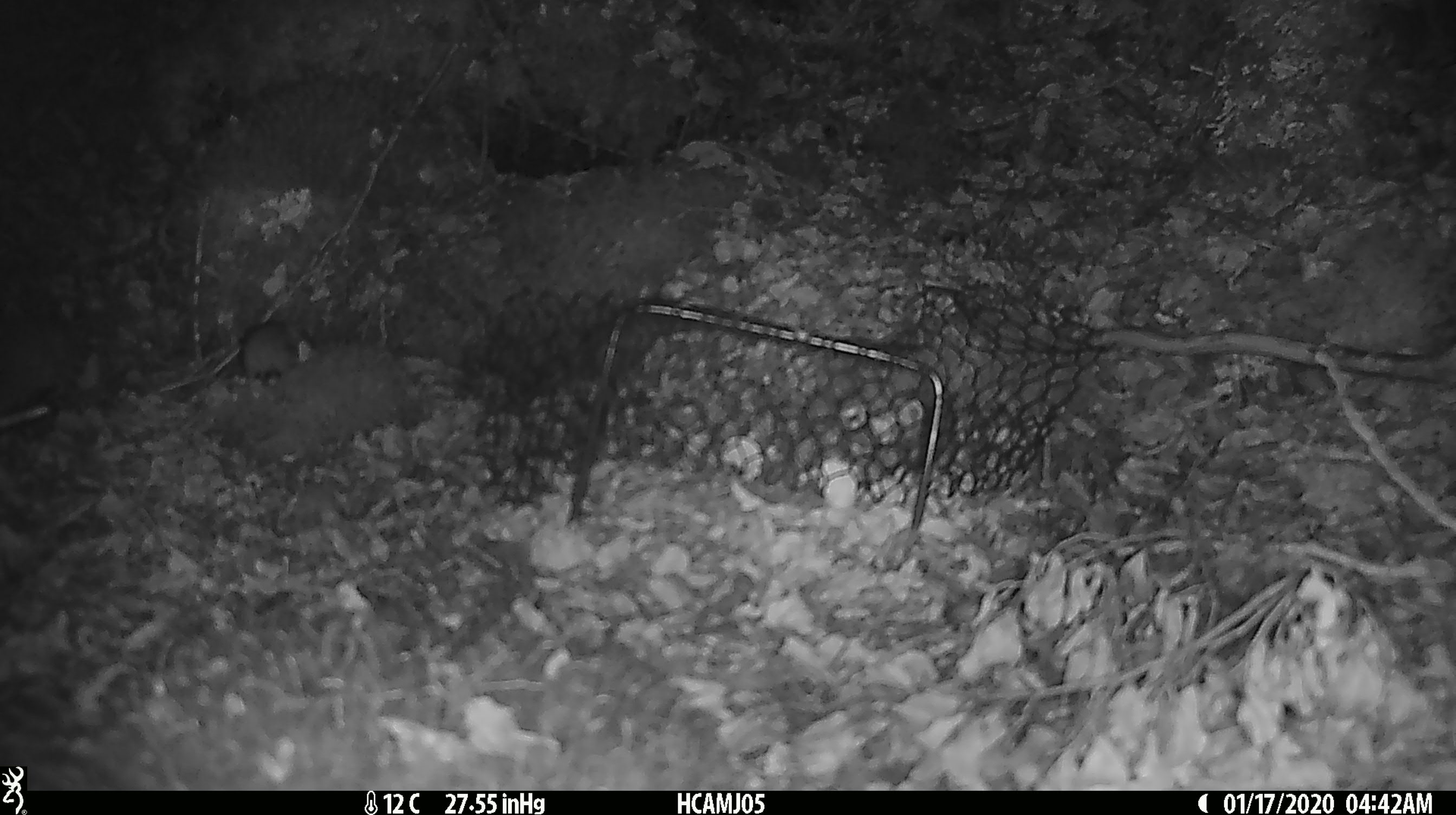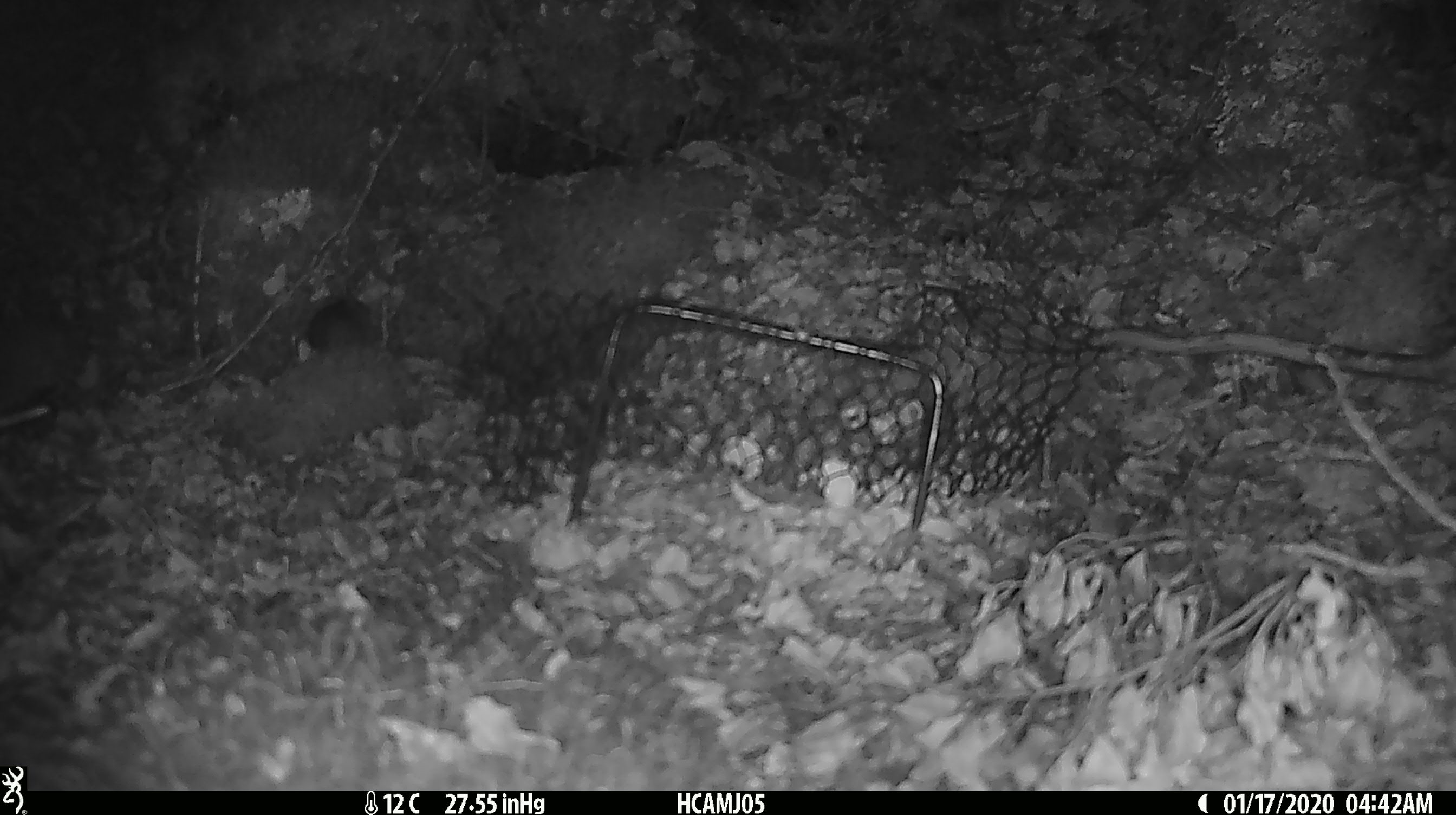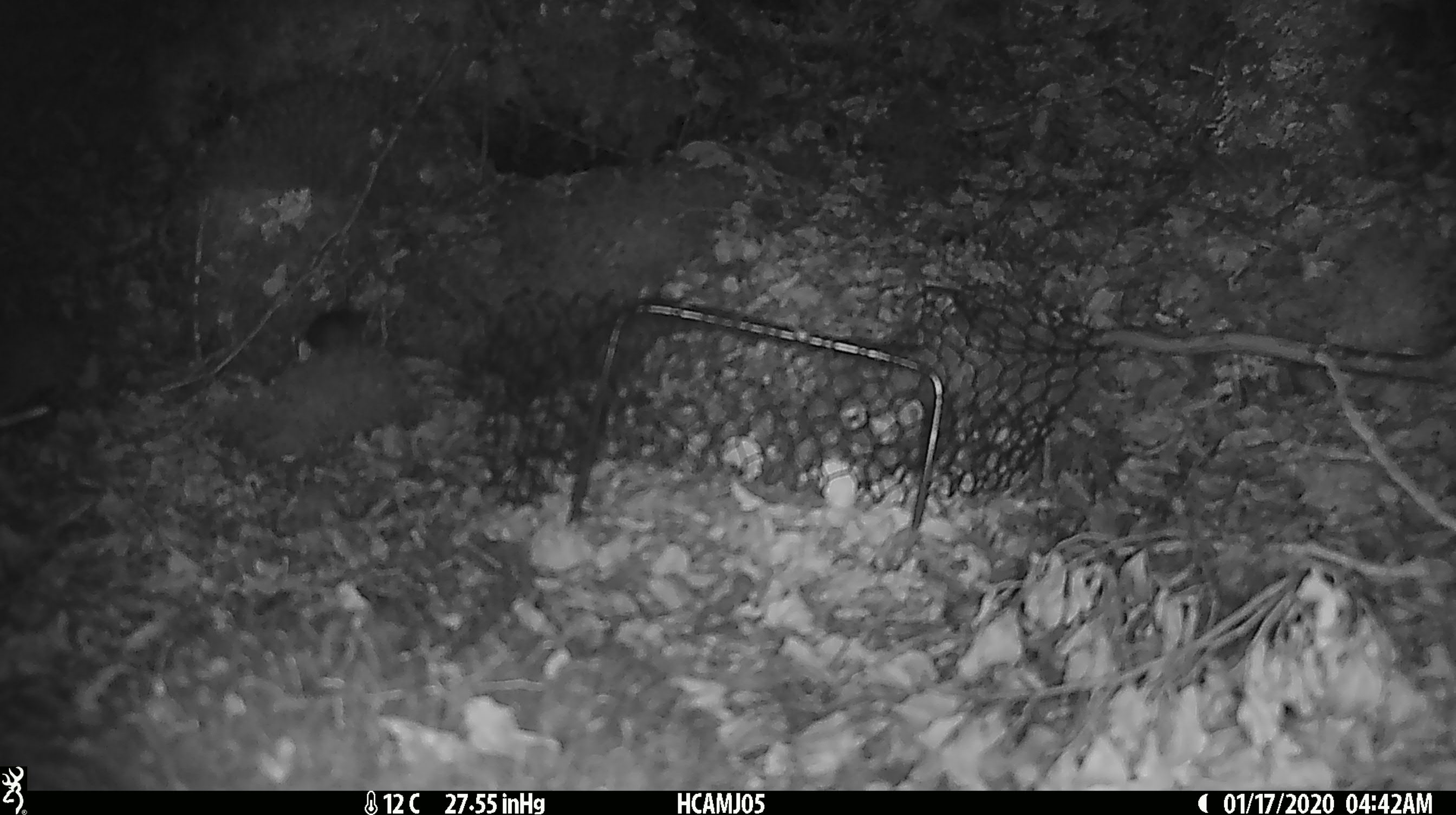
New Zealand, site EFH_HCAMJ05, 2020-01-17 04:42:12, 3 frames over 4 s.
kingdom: Animalia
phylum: Chordata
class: Mammalia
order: Rodentia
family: Muridae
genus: Mus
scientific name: Mus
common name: mouse